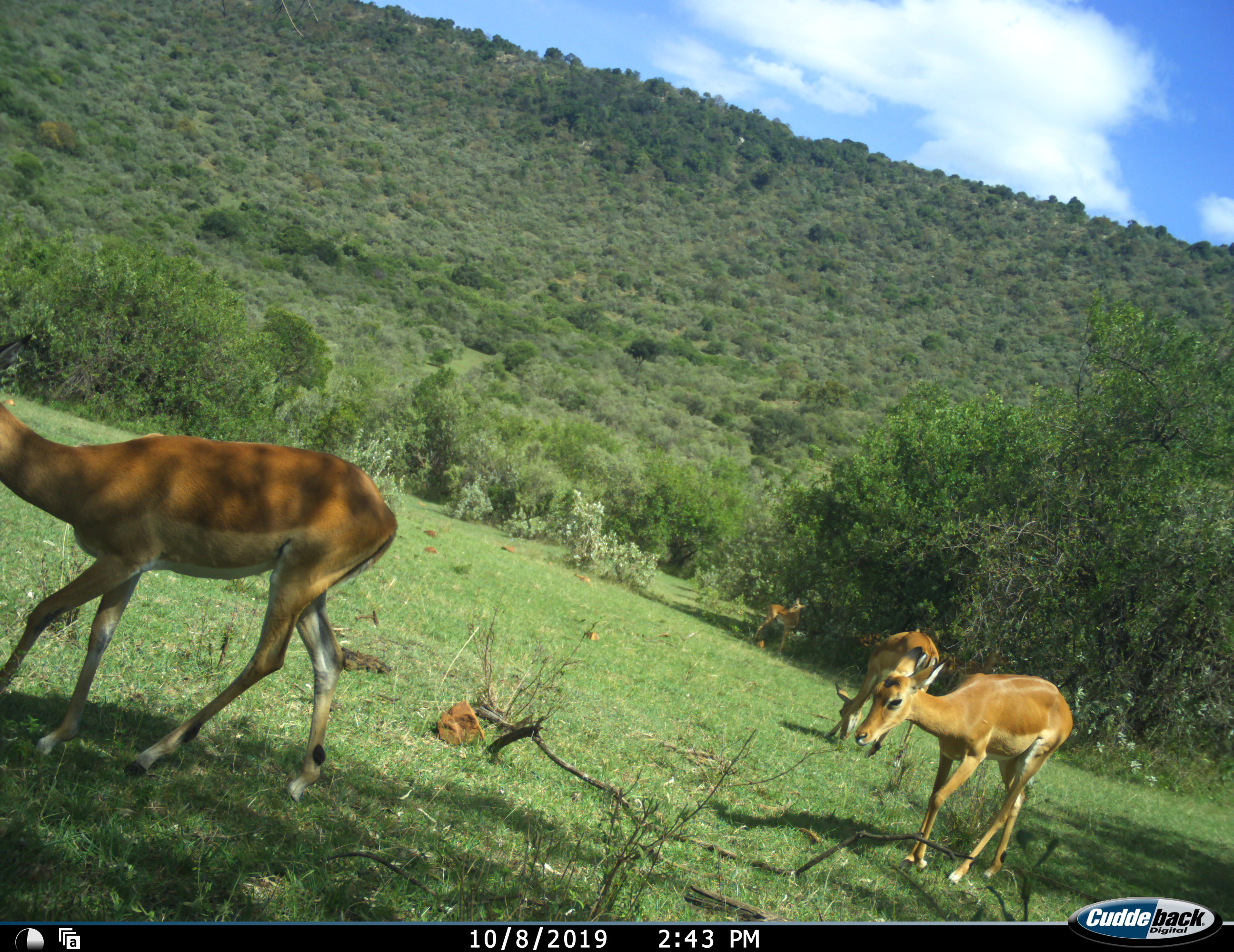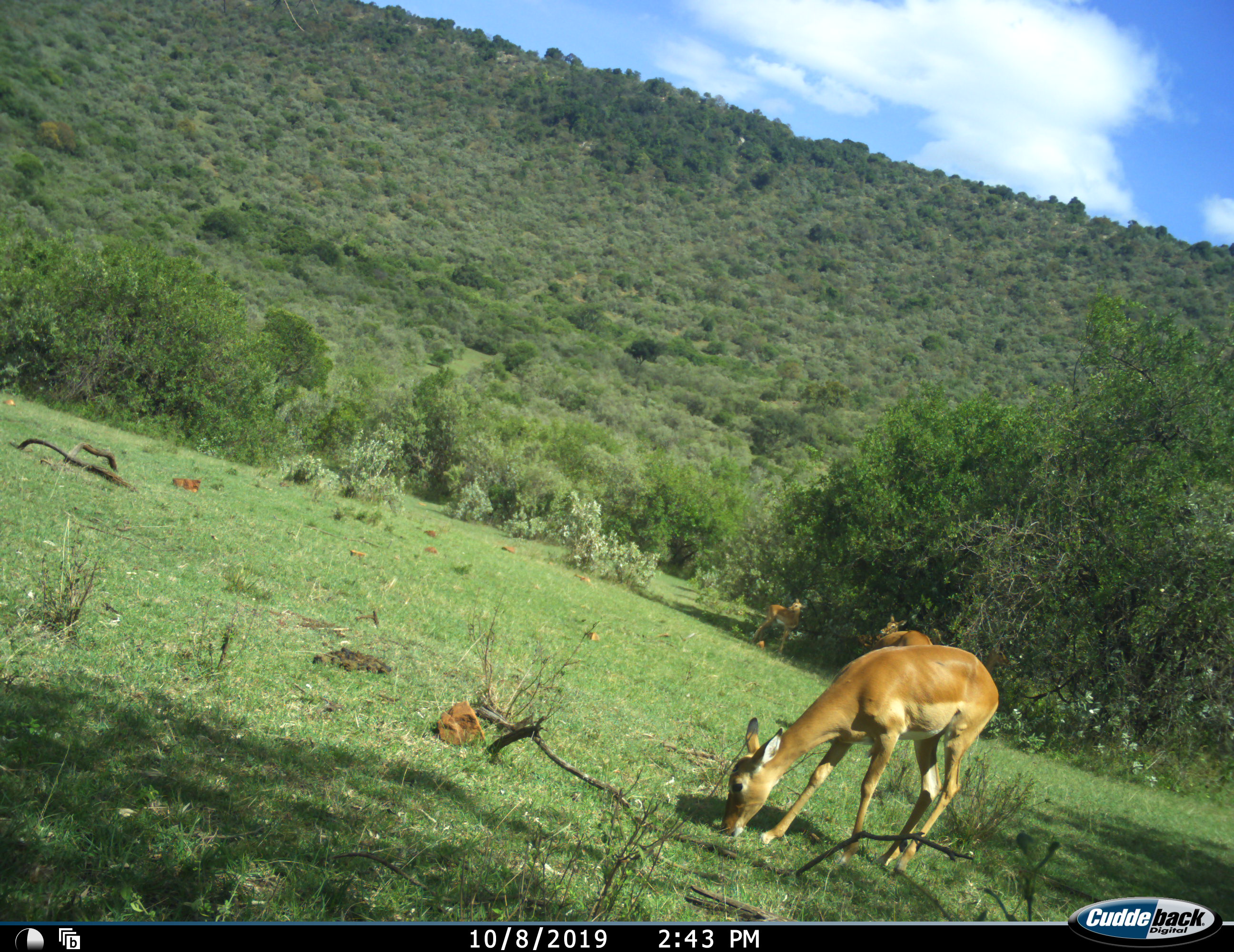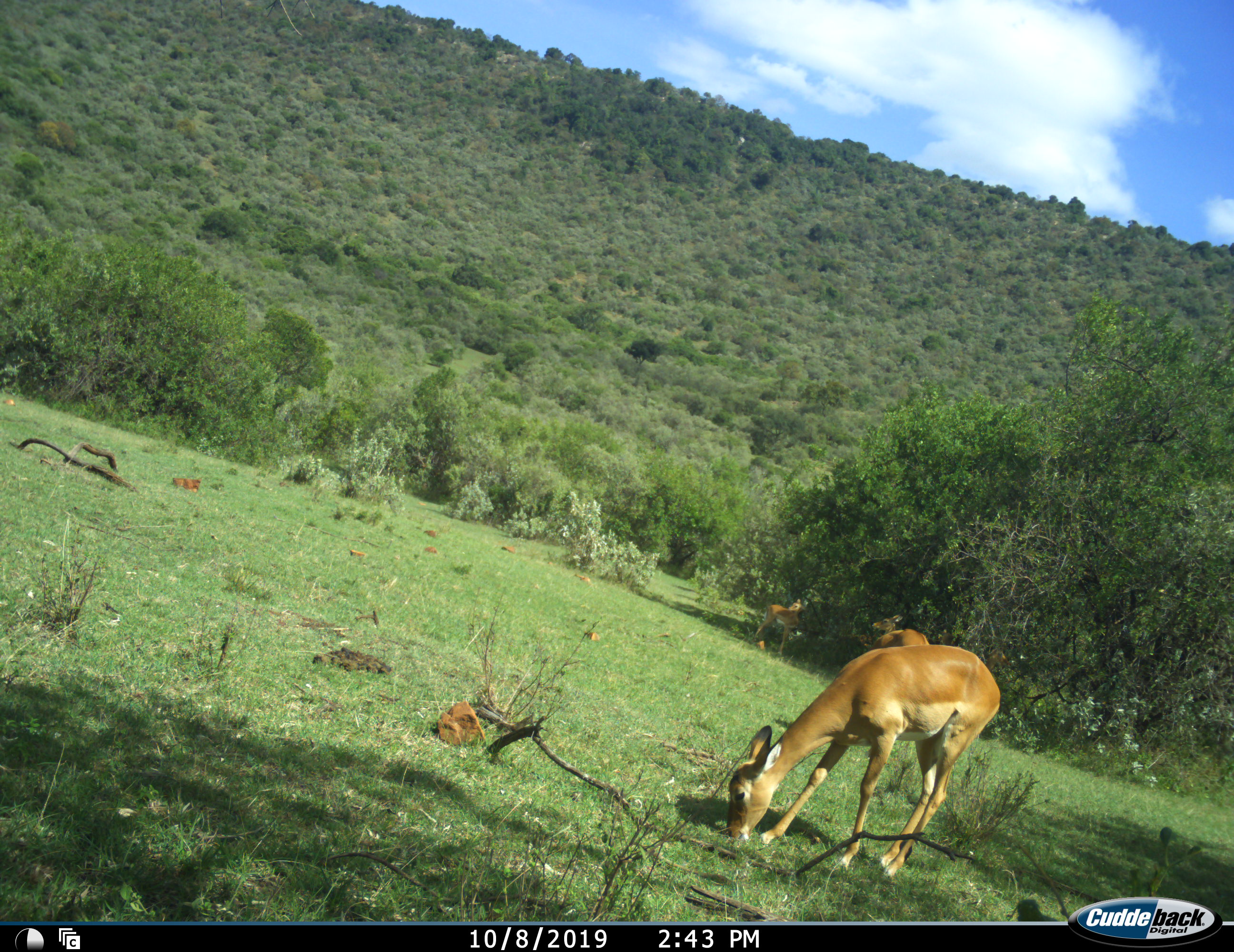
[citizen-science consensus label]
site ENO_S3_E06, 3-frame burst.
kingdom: Animalia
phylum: Chordata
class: Mammalia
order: Artiodactyla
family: Bovidae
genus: Aepyceros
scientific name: Aepyceros melampus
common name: impala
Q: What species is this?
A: Impala (Aepyceros melampus).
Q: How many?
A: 4.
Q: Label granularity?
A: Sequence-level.